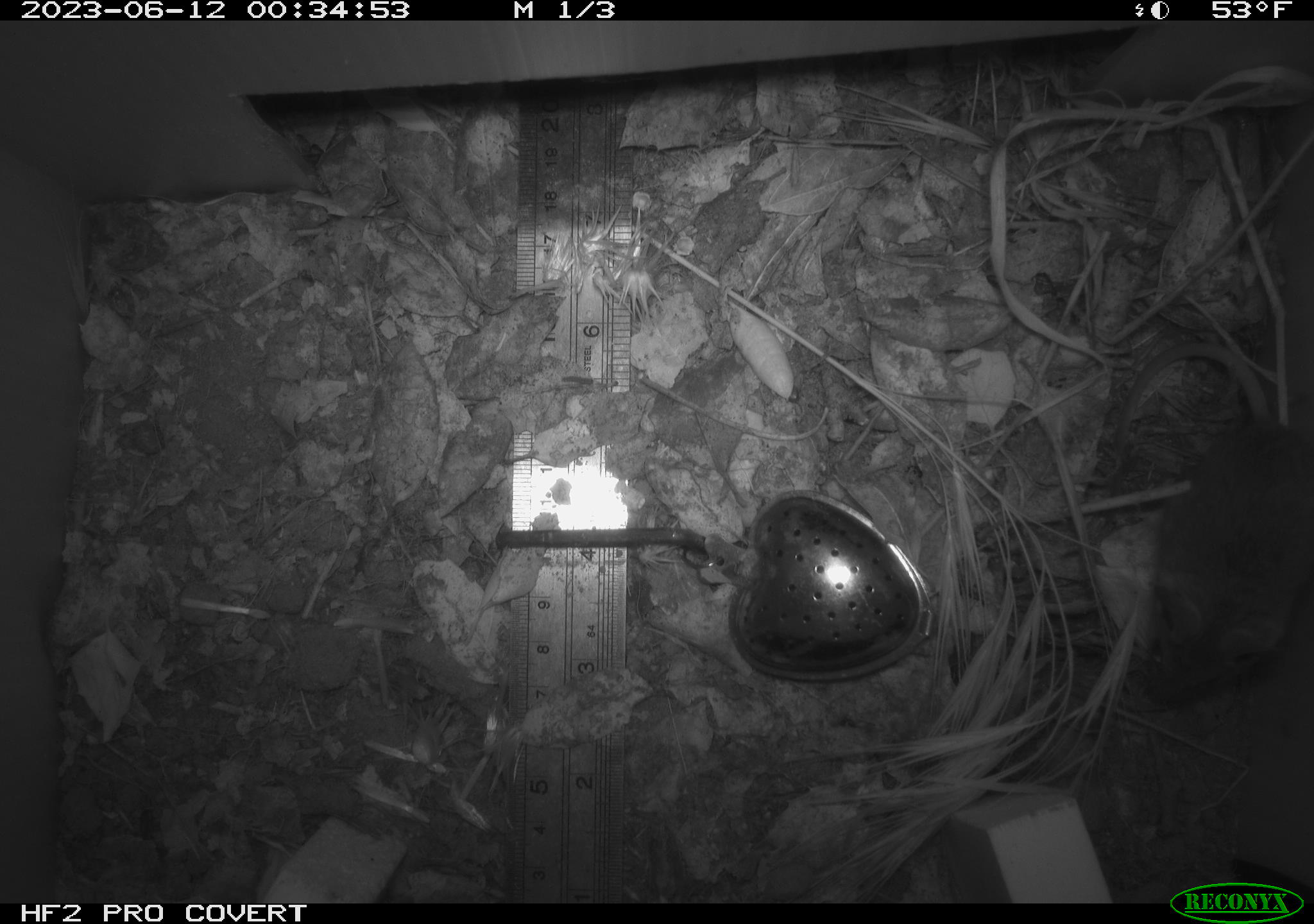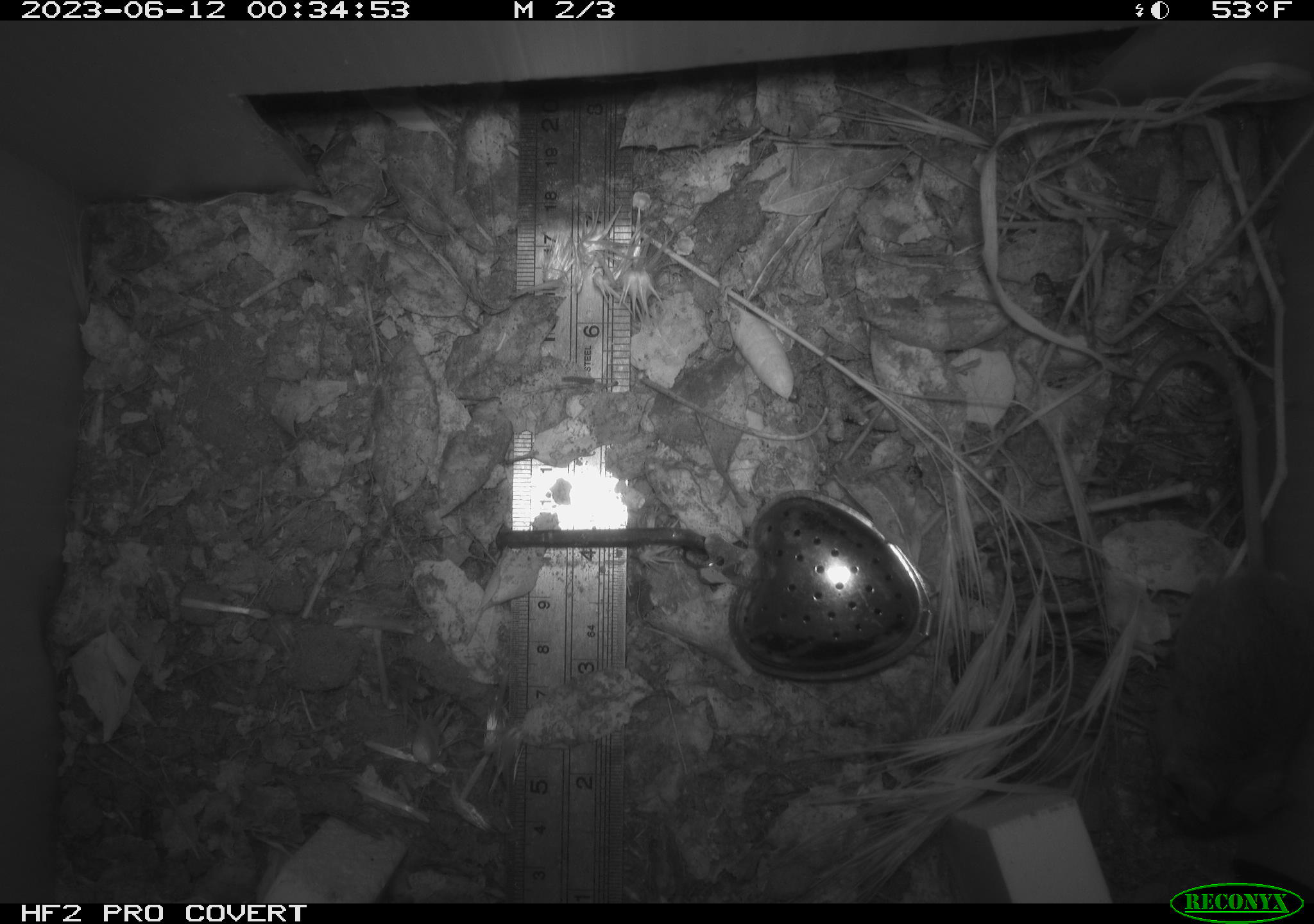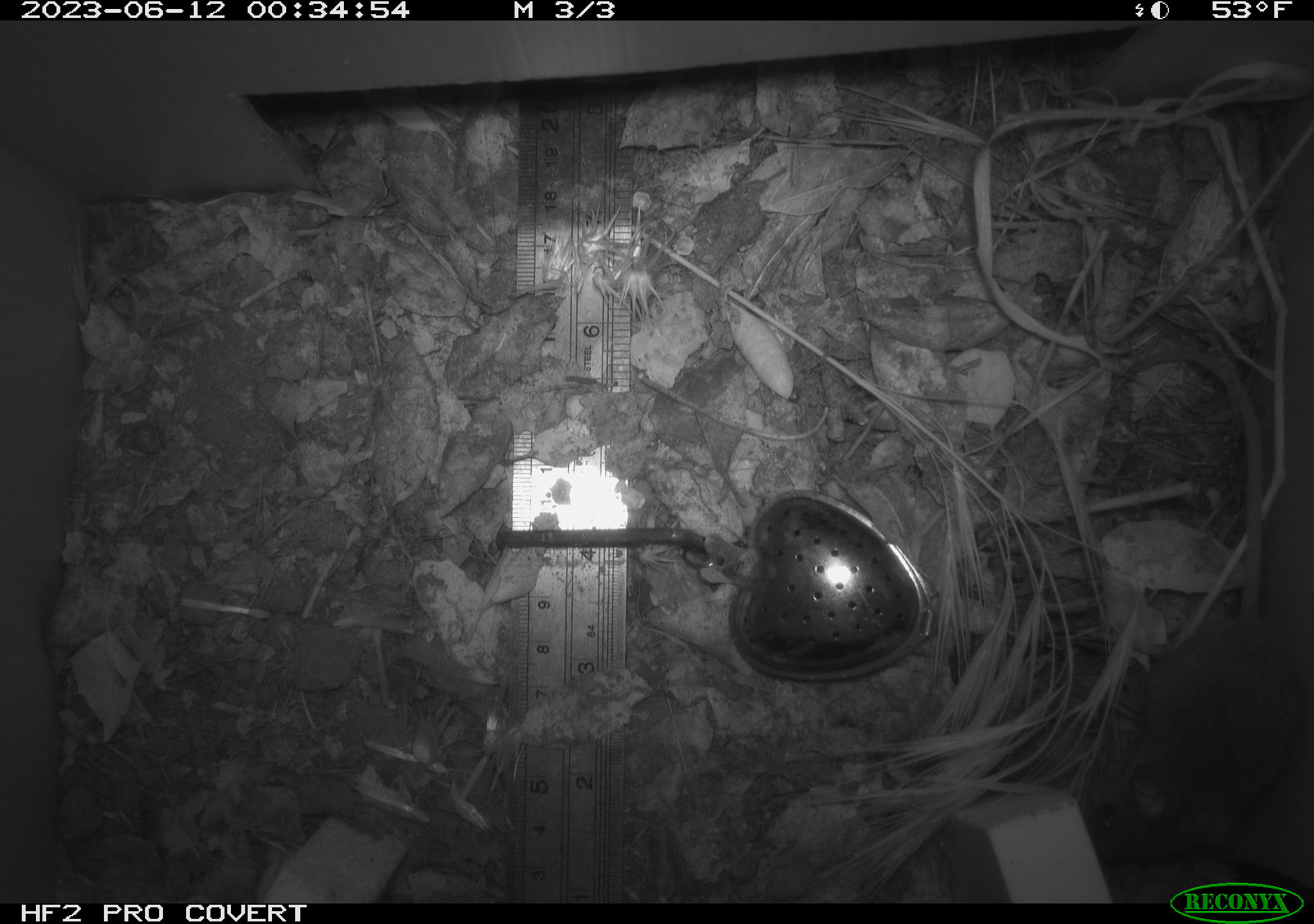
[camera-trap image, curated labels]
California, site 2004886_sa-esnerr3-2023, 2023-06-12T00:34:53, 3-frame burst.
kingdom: Animalia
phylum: Chordata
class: Mammalia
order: Rodentia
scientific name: Rodentia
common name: mouse species